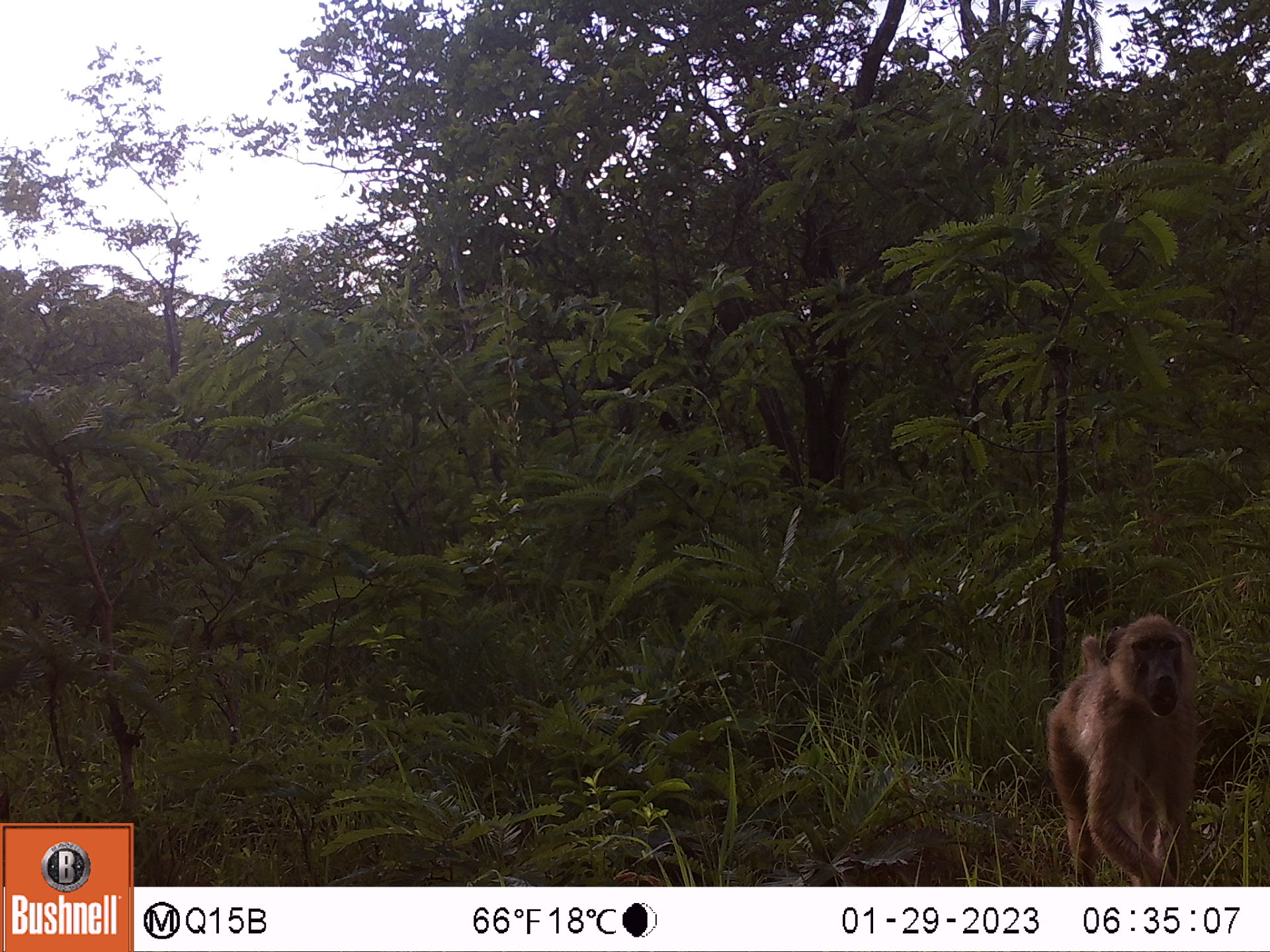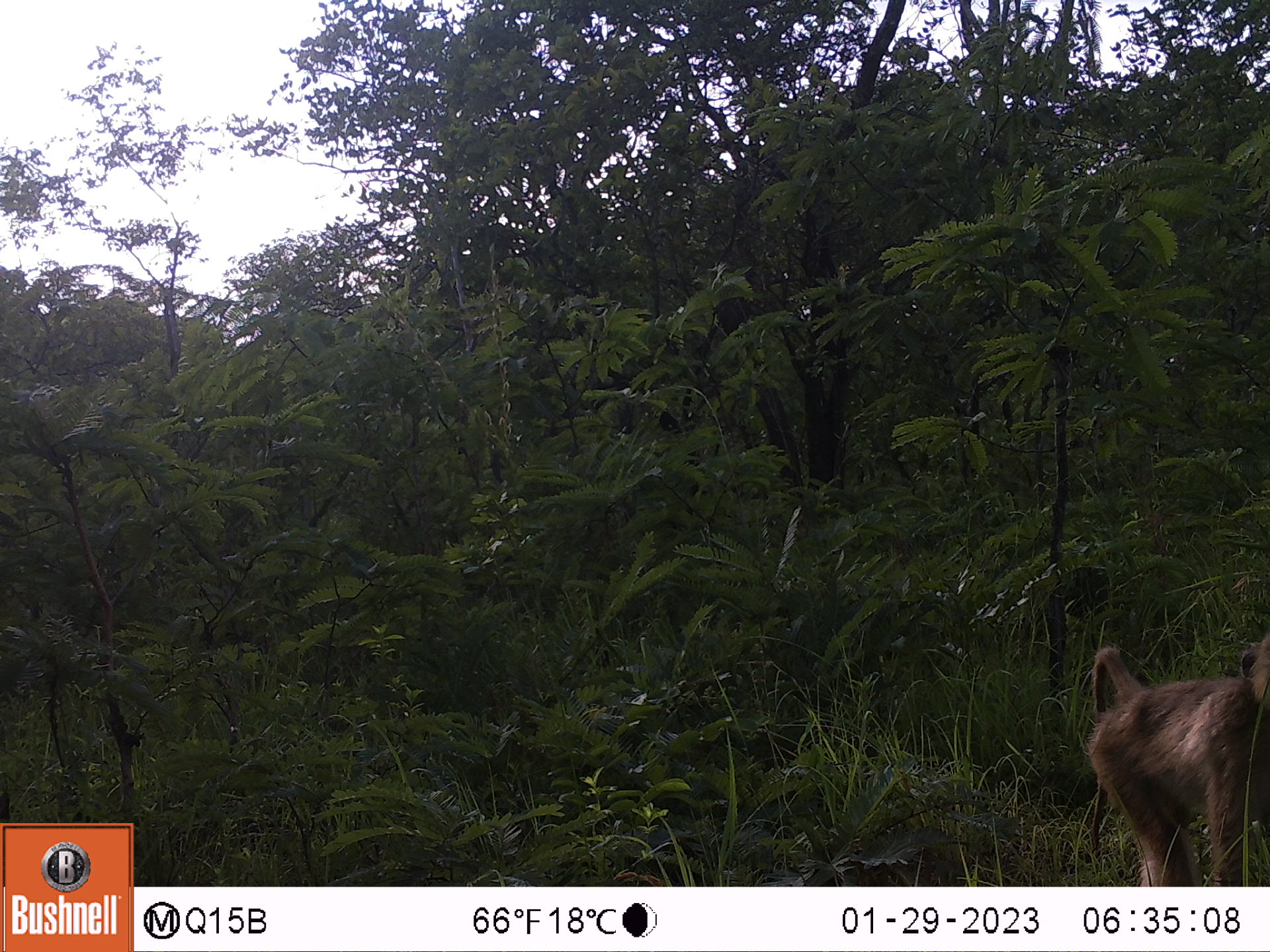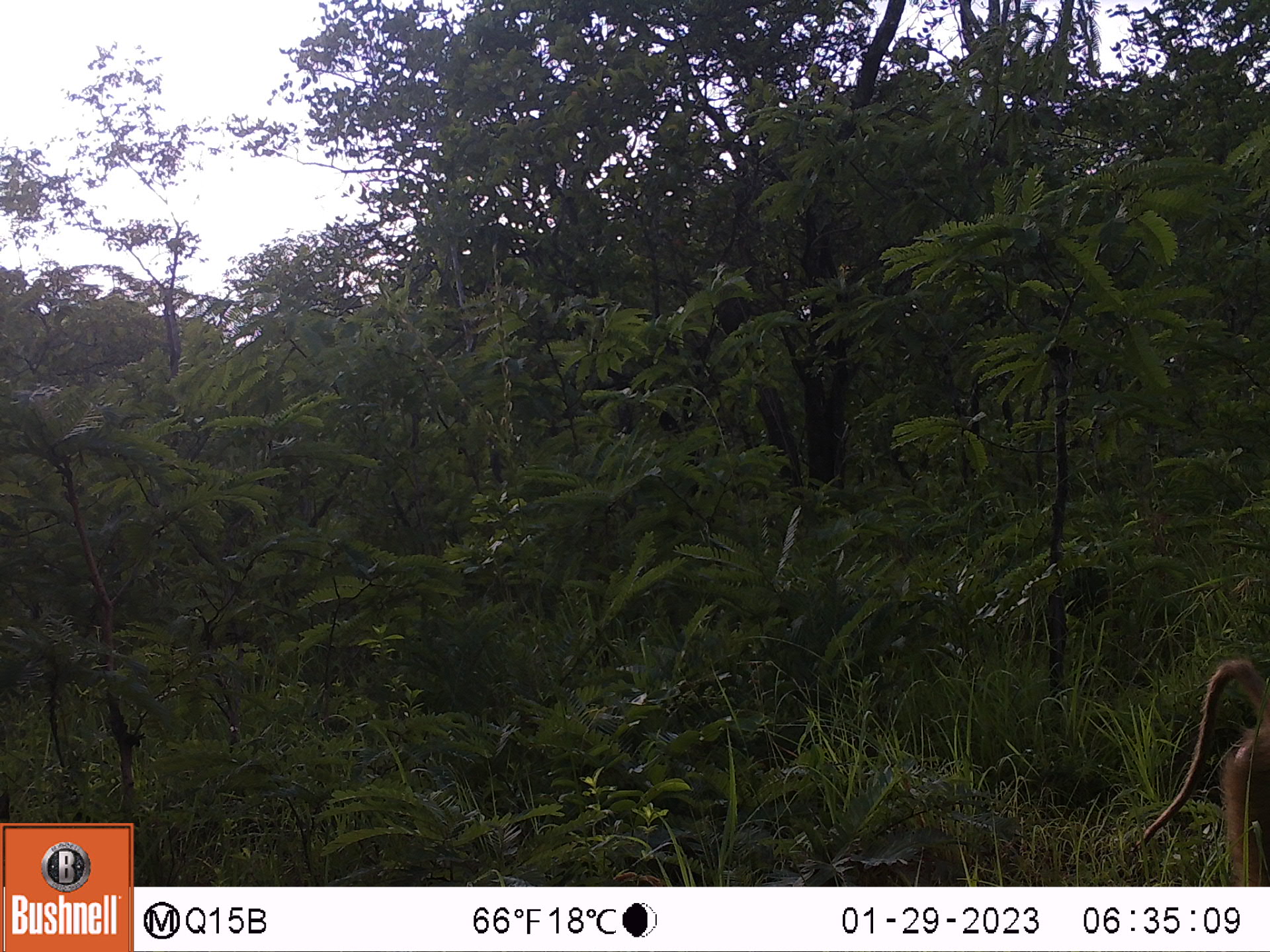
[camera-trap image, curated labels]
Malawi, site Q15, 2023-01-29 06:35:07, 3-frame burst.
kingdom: Animalia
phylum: Chordata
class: Mammalia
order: Primates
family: Cercopithecidae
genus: Papio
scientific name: Papio cynocephalus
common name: yellow baboon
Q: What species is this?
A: Yellow baboon (Papio cynocephalus).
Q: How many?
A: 1.